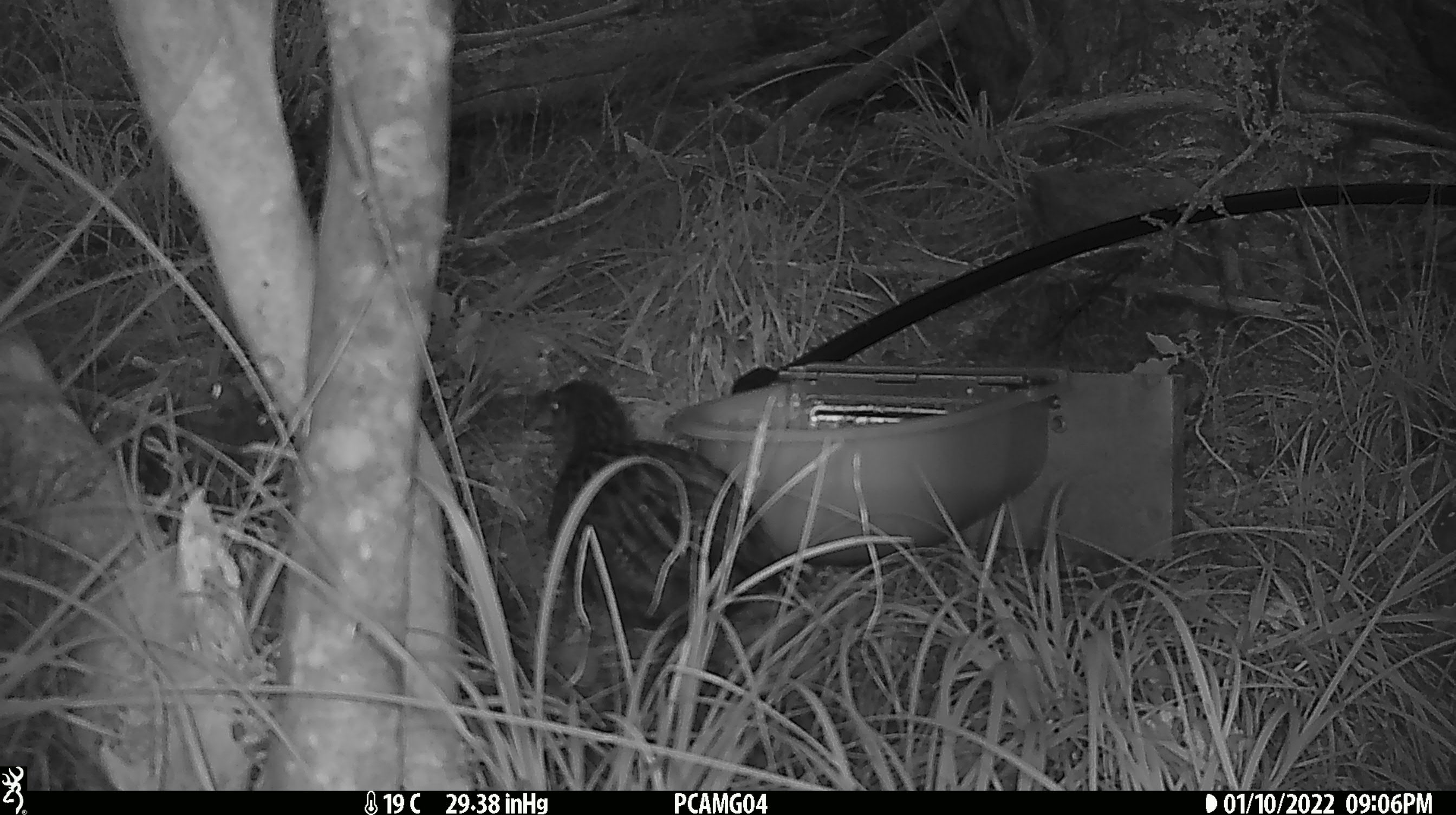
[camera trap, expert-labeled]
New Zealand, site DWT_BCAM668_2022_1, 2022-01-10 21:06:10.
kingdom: Animalia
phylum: Chordata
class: Aves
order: Gruiformes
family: Rallidae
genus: Gallirallus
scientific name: Gallirallus australis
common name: weka